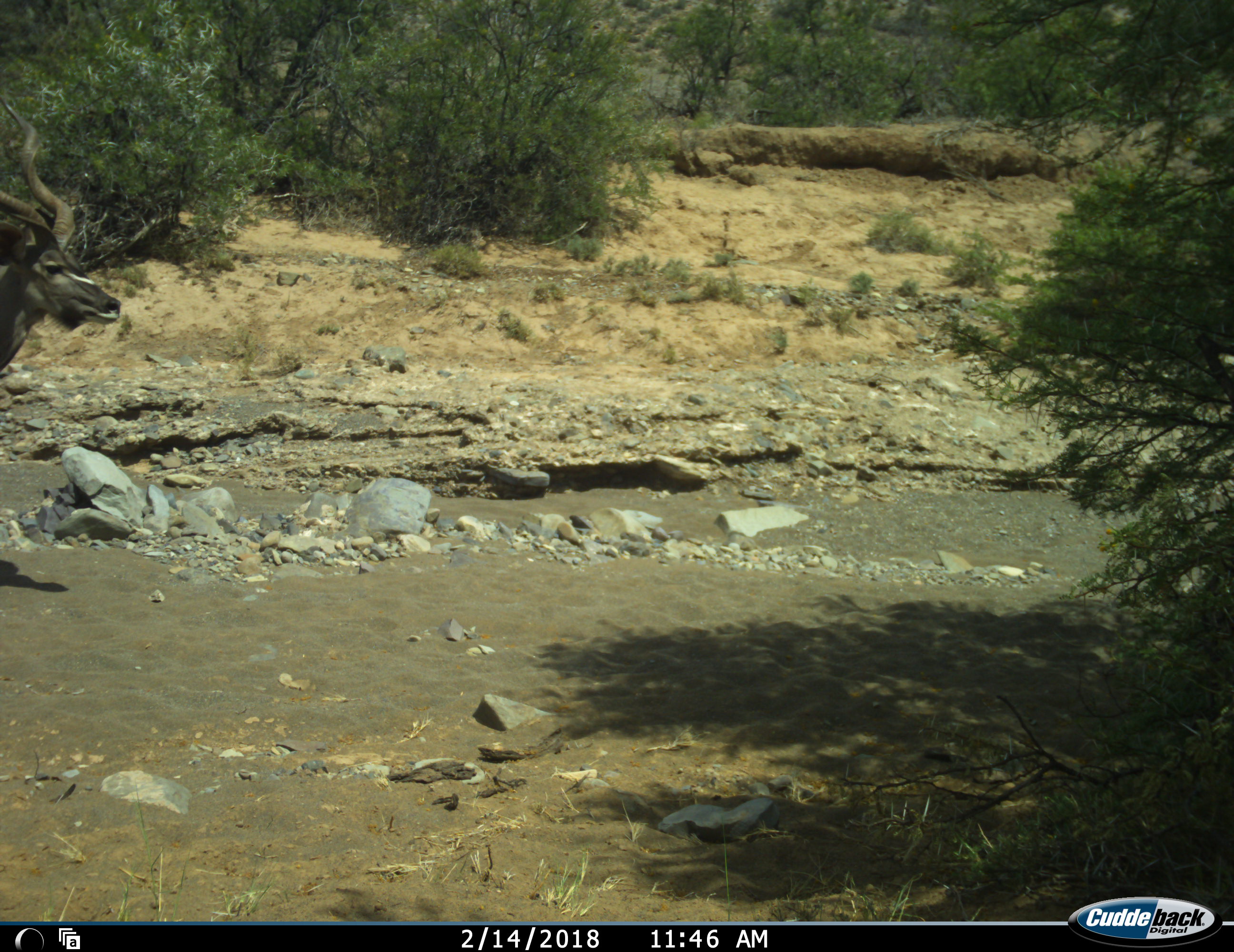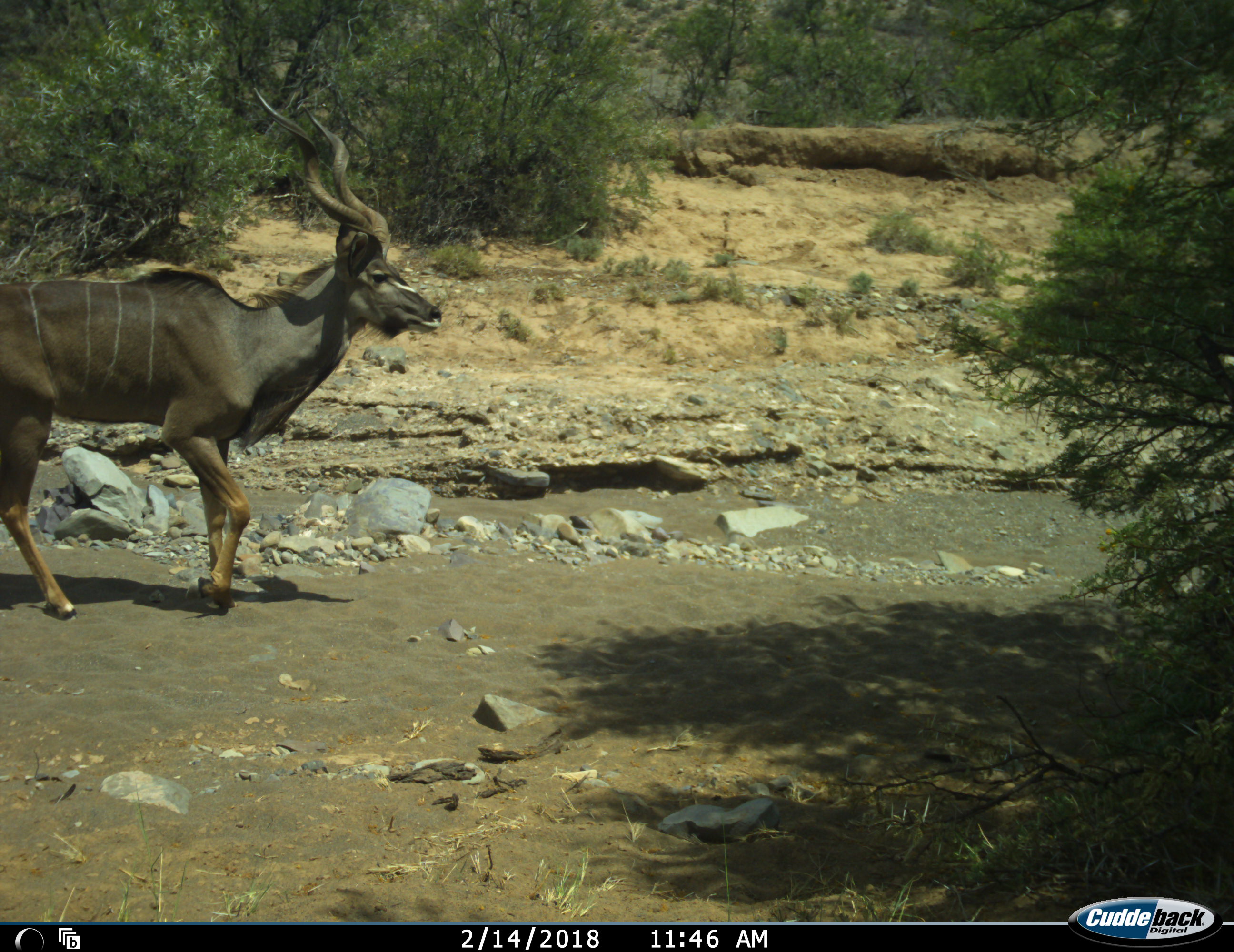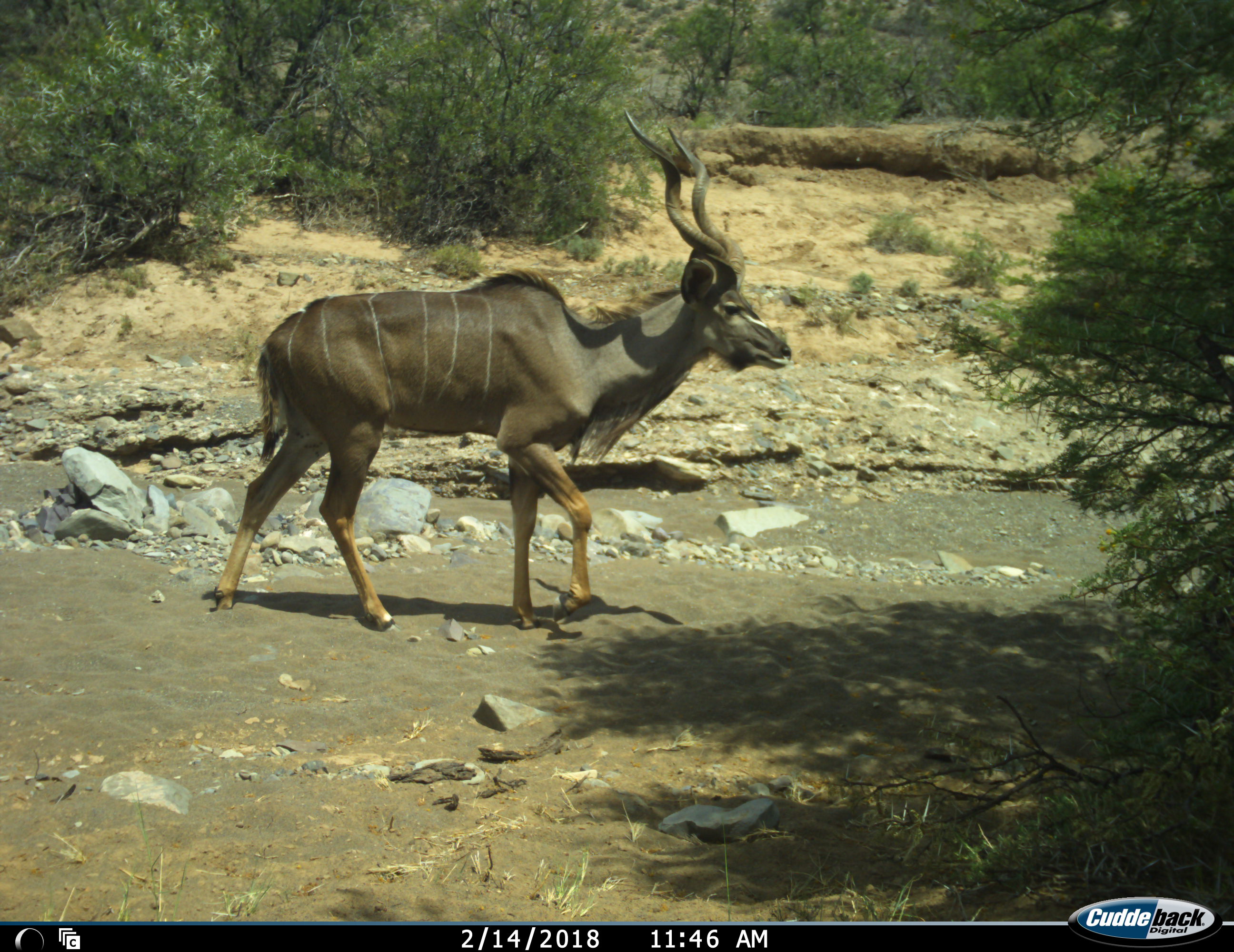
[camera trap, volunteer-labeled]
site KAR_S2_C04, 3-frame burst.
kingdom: Animalia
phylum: Chordata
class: Mammalia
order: Artiodactyla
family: Bovidae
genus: Tragelaphus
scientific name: Tragelaphus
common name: kudu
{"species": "kudu (Tragelaphus)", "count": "1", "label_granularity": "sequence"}